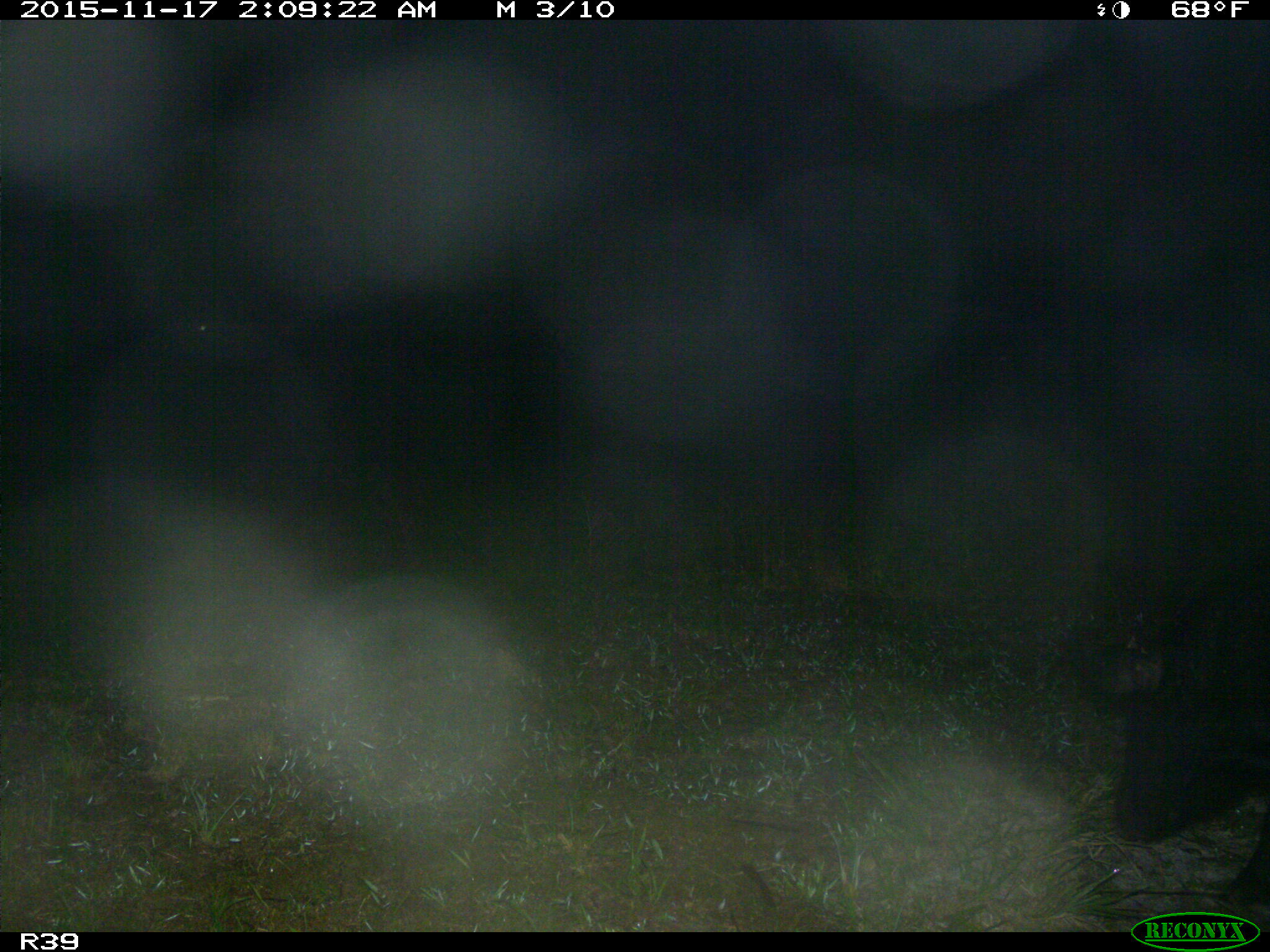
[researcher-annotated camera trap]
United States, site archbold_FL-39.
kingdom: Animalia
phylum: Chordata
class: Mammalia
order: Artiodactyla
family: Suidae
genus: Sus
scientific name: Sus scrofa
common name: wild boar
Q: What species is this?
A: Sus scrofa (wild boar).